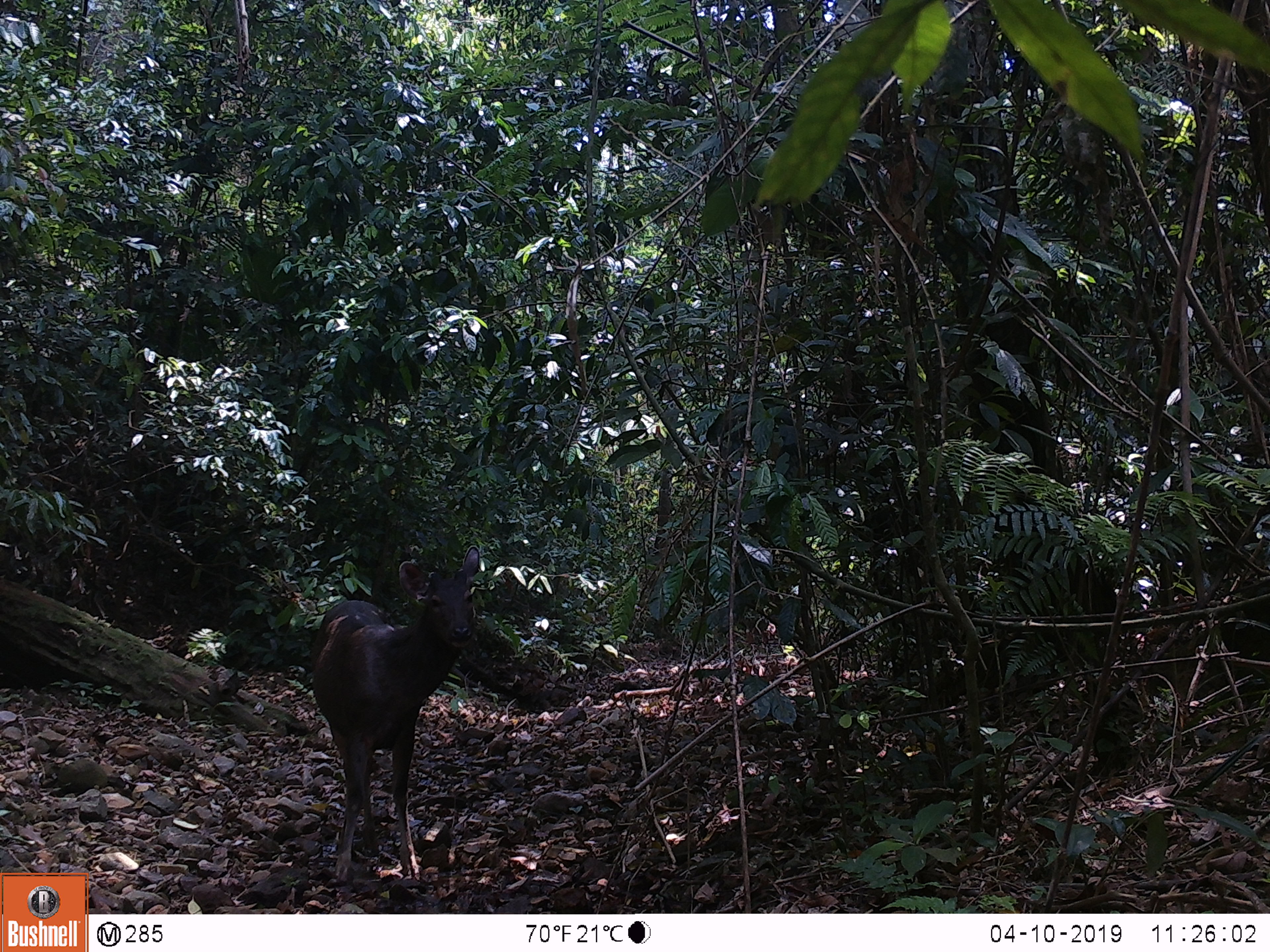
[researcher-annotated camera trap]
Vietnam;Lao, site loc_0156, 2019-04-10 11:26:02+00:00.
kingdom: Animalia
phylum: Chordata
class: Mammalia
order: Artiodactyla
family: Cervidae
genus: Rusa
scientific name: Rusa unicolor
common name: sambar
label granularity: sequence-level